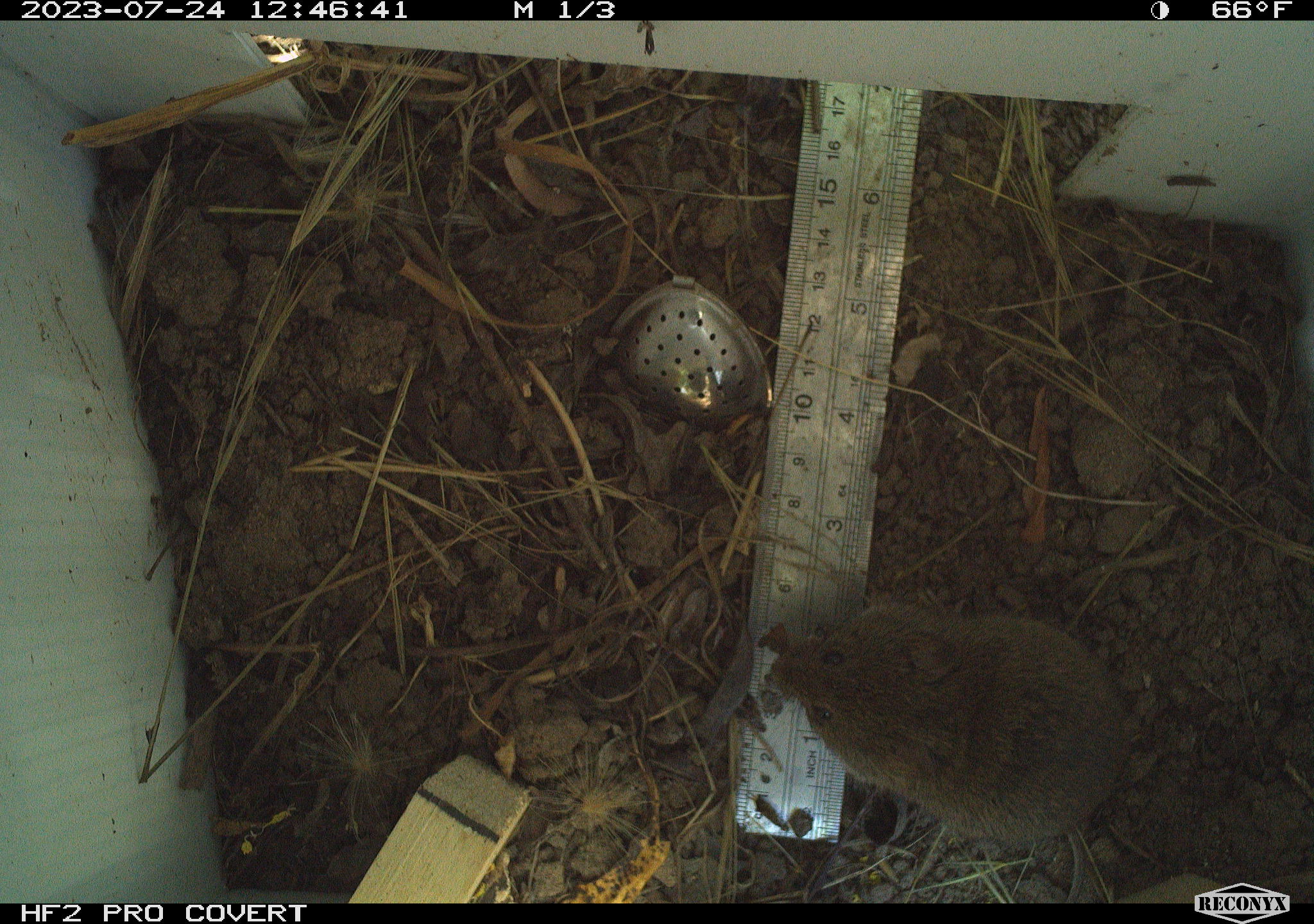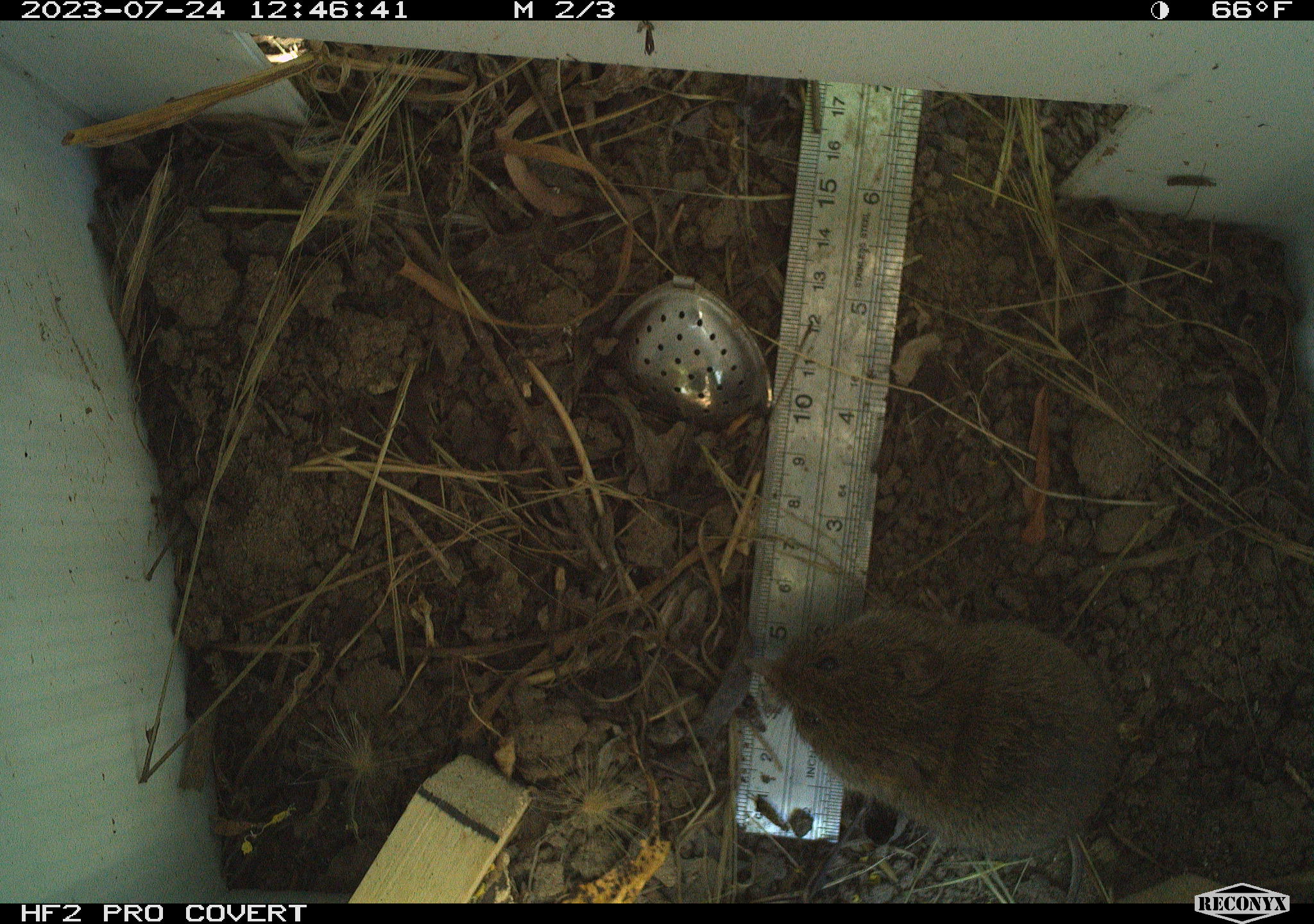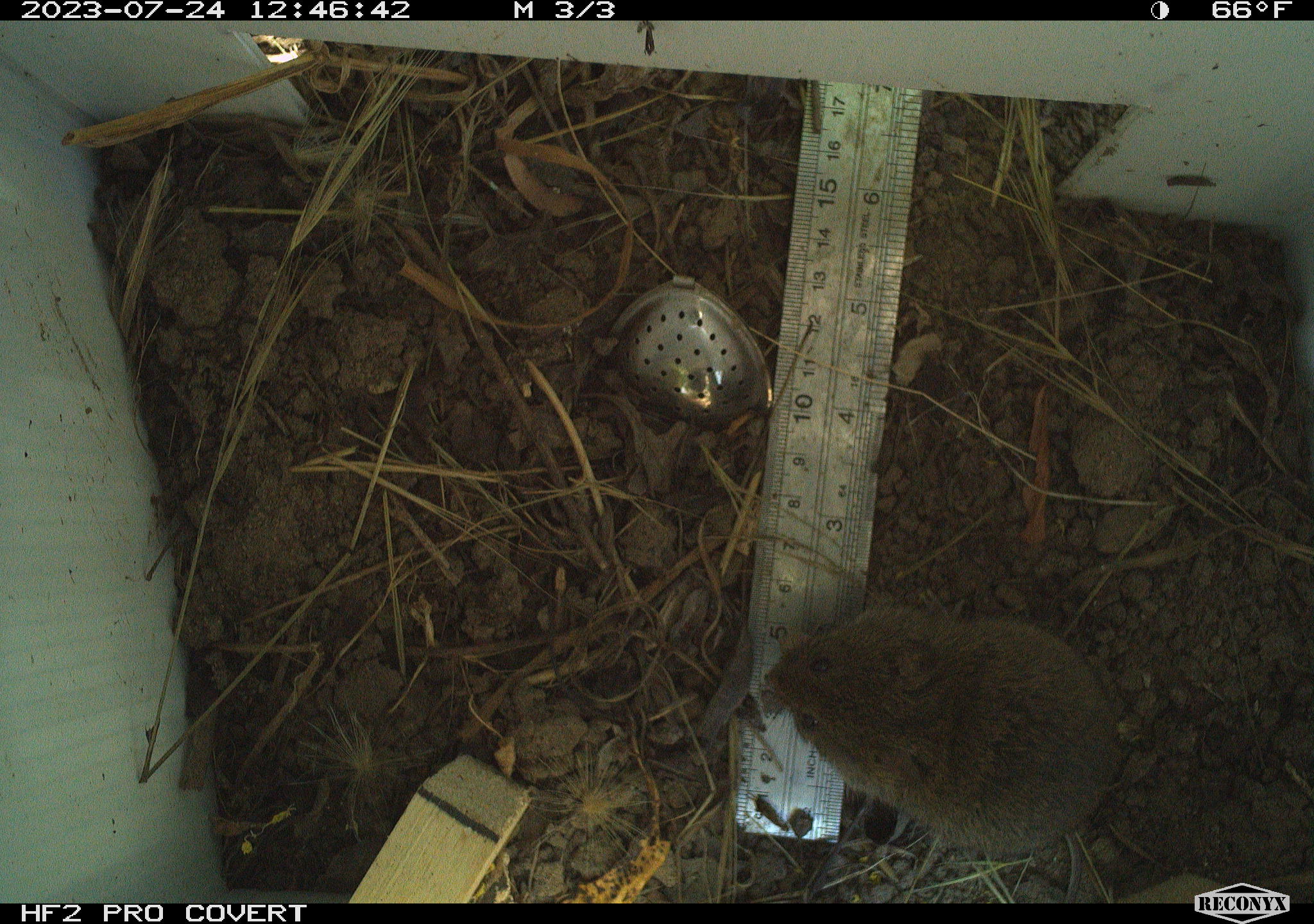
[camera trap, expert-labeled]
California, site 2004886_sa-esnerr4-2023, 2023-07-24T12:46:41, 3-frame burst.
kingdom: Animalia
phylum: Chordata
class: Mammalia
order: Rodentia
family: Cricetidae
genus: Microtus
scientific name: Microtus californicus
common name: california vole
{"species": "california vole (Microtus californicus)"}